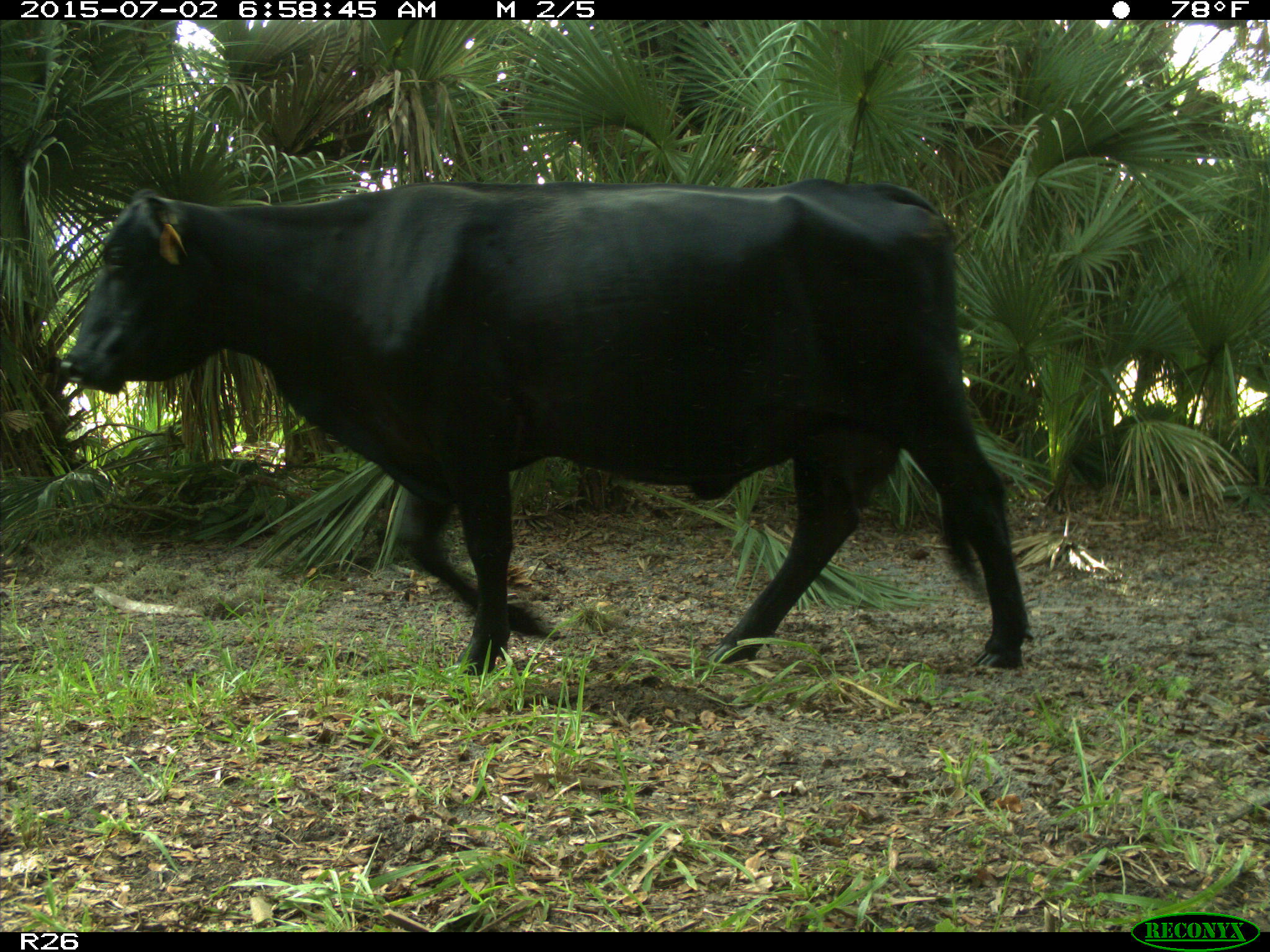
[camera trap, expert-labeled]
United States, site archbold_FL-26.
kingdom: Animalia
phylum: Chordata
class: Mammalia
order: Artiodactyla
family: Suidae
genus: Sus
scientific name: Sus scrofa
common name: wild boar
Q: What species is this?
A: Sus scrofa (wild boar).